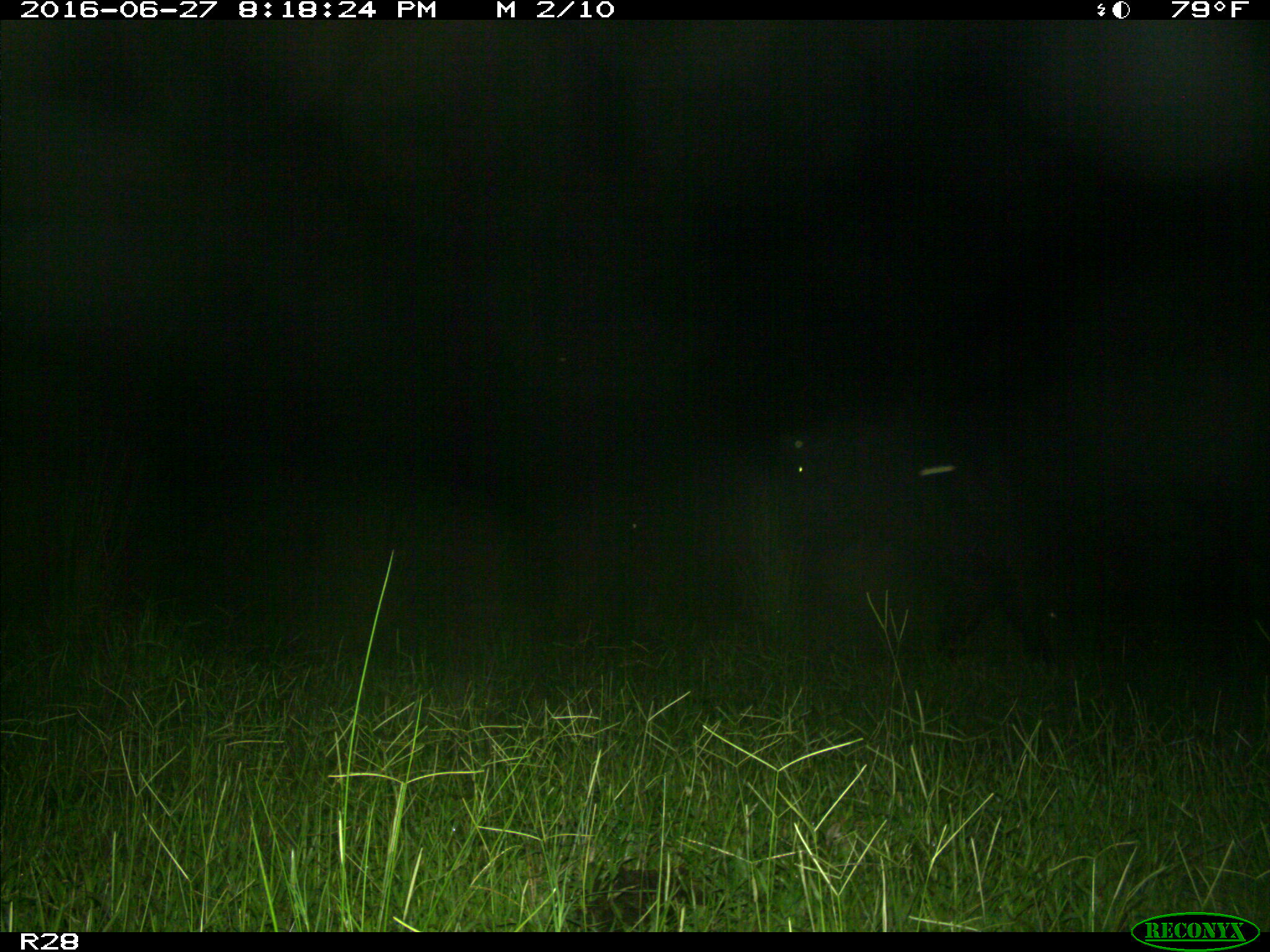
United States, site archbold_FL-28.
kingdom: Animalia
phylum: Chordata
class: Mammalia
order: Artiodactyla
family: Bovidae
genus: Bos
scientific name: Bos taurus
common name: domestic cow